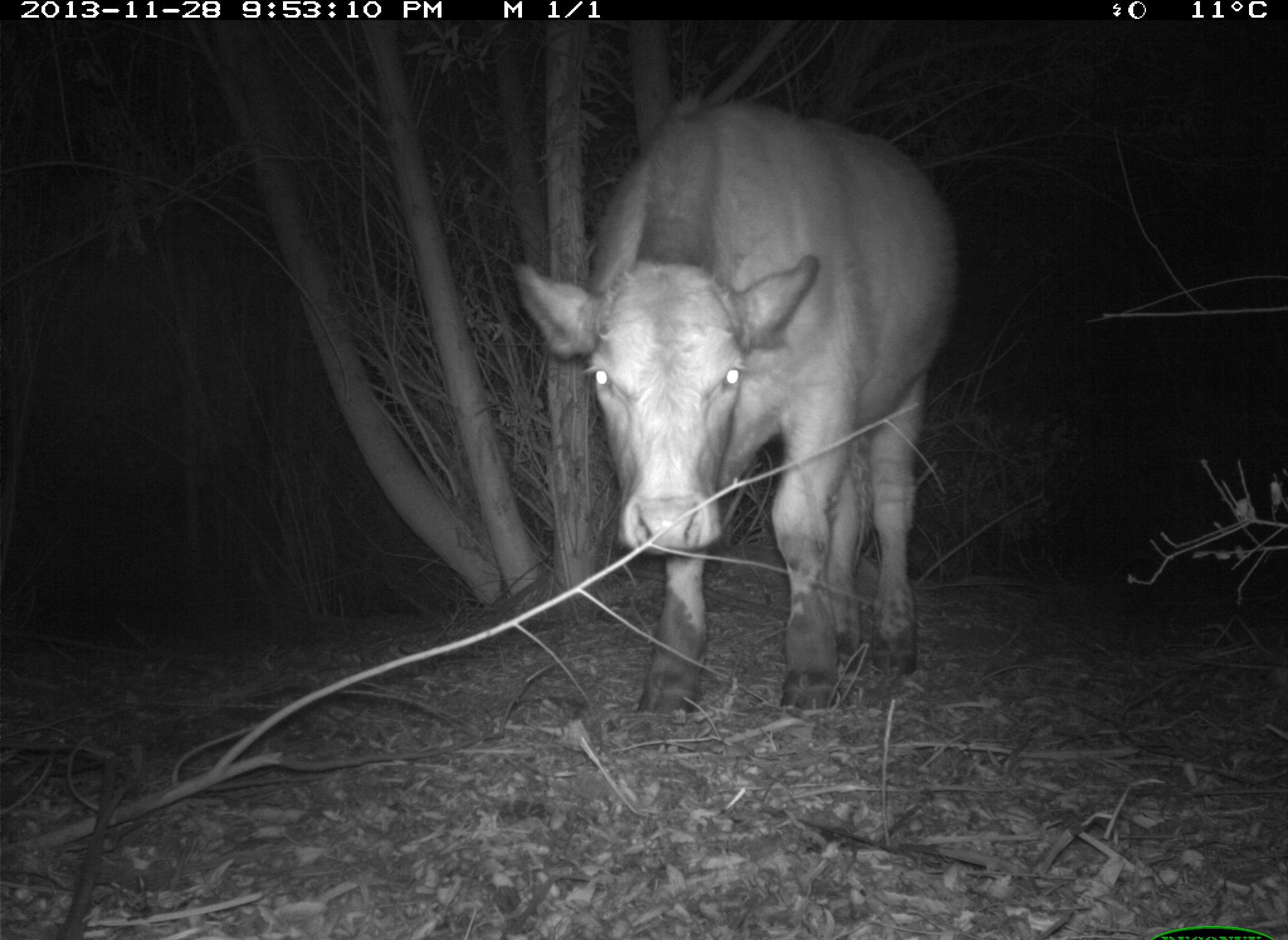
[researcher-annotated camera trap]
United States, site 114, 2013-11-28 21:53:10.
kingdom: Animalia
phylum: Chordata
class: Mammalia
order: Artiodactyla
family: Bovidae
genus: Bos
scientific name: Bos taurus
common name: cow